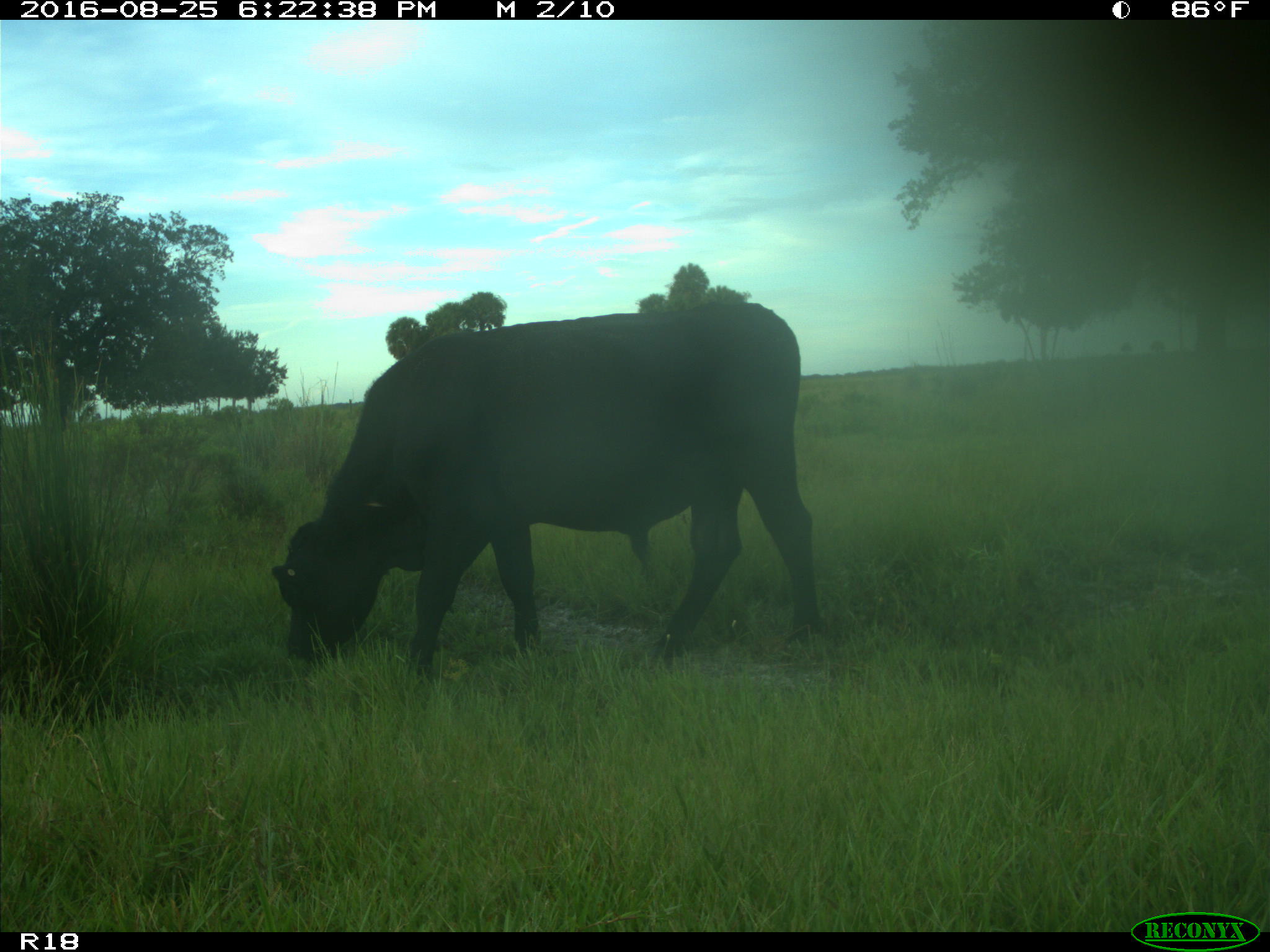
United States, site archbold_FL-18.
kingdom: Animalia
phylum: Chordata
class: Mammalia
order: Artiodactyla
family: Bovidae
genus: Bos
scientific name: Bos taurus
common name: domestic cow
Bos taurus (domestic cow).